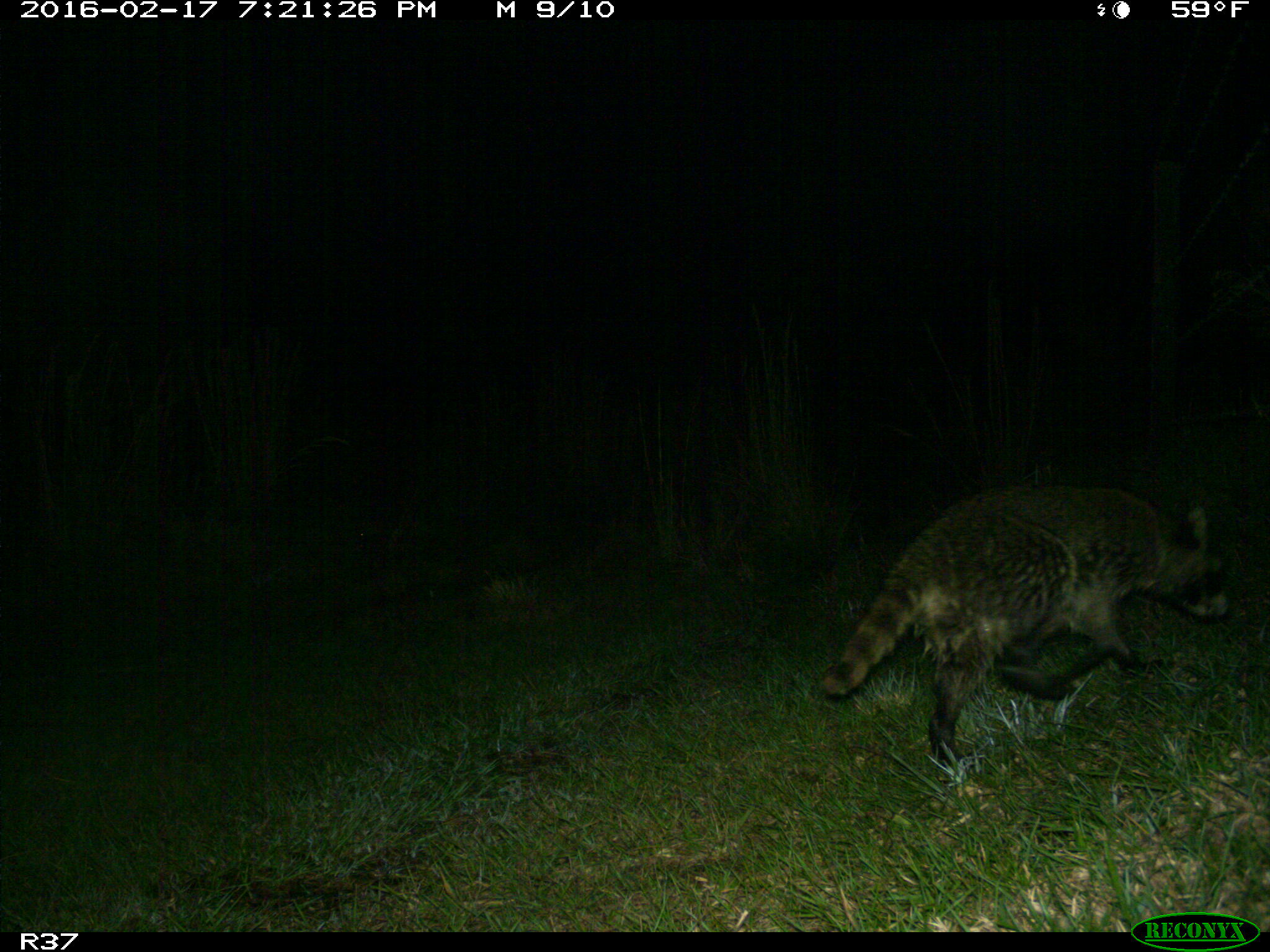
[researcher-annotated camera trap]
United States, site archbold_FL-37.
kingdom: Animalia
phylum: Chordata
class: Mammalia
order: Carnivora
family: Procyonidae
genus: Procyon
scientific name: Procyon lotor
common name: common raccoon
Procyon lotor (common raccoon).